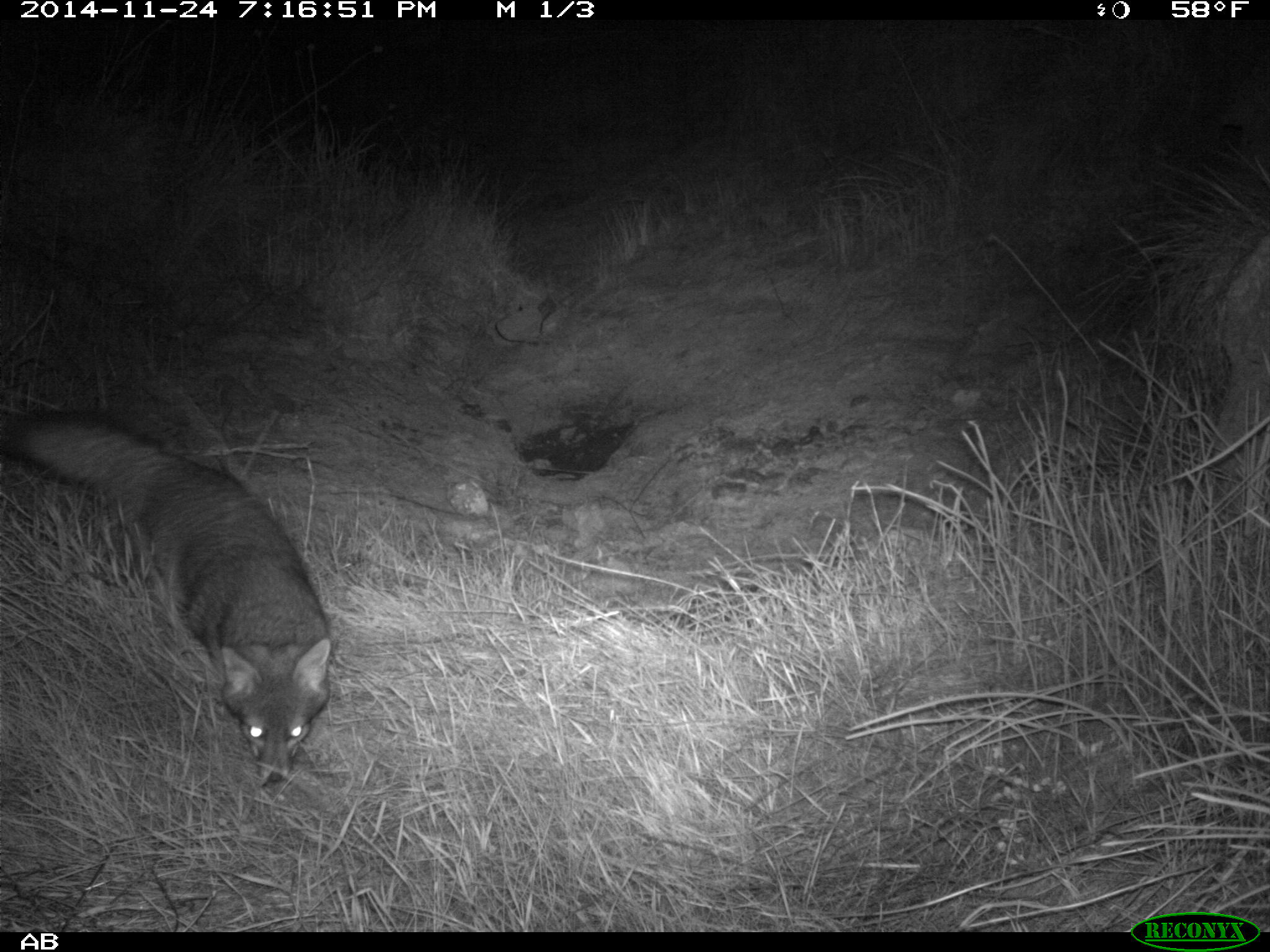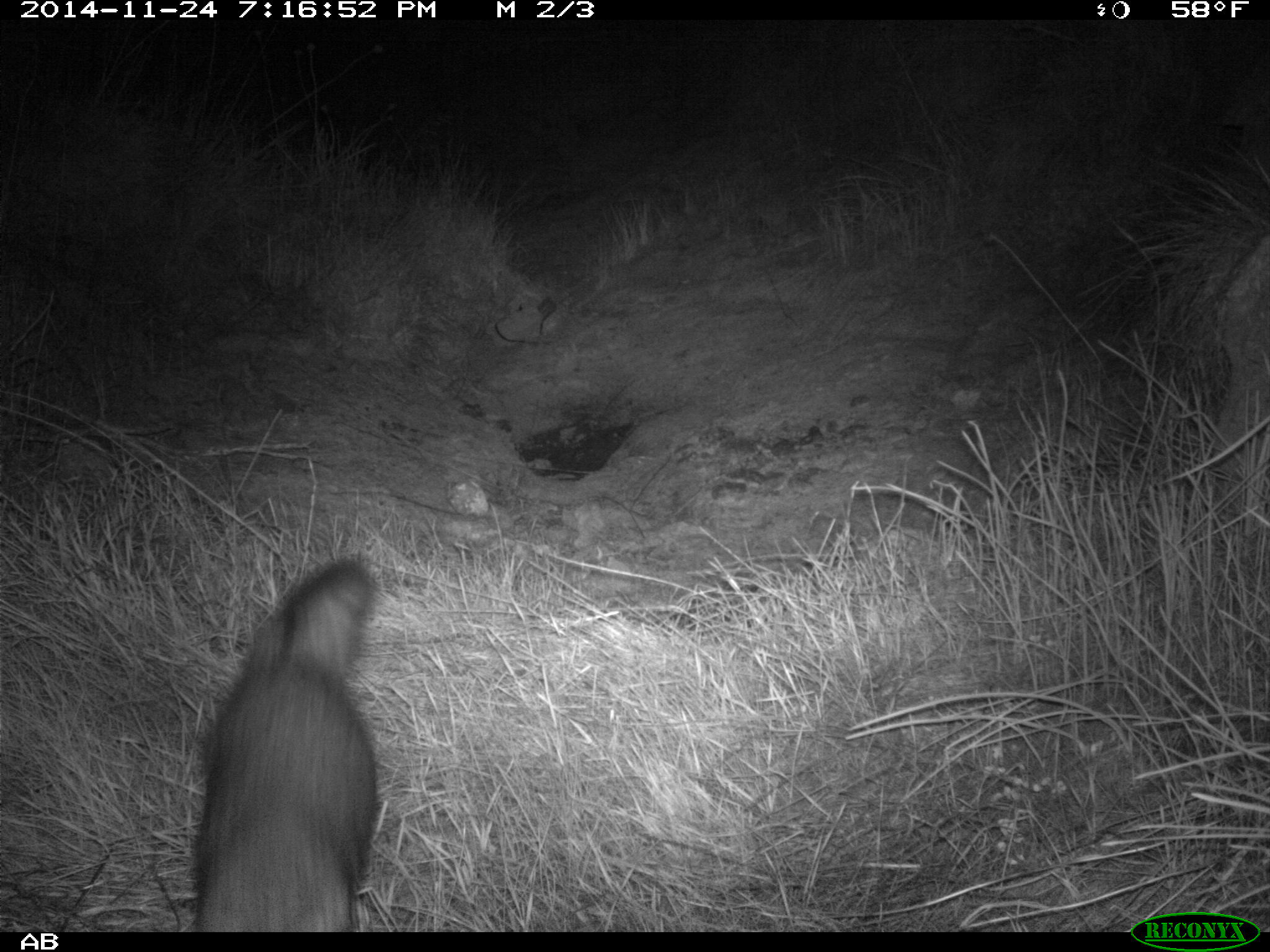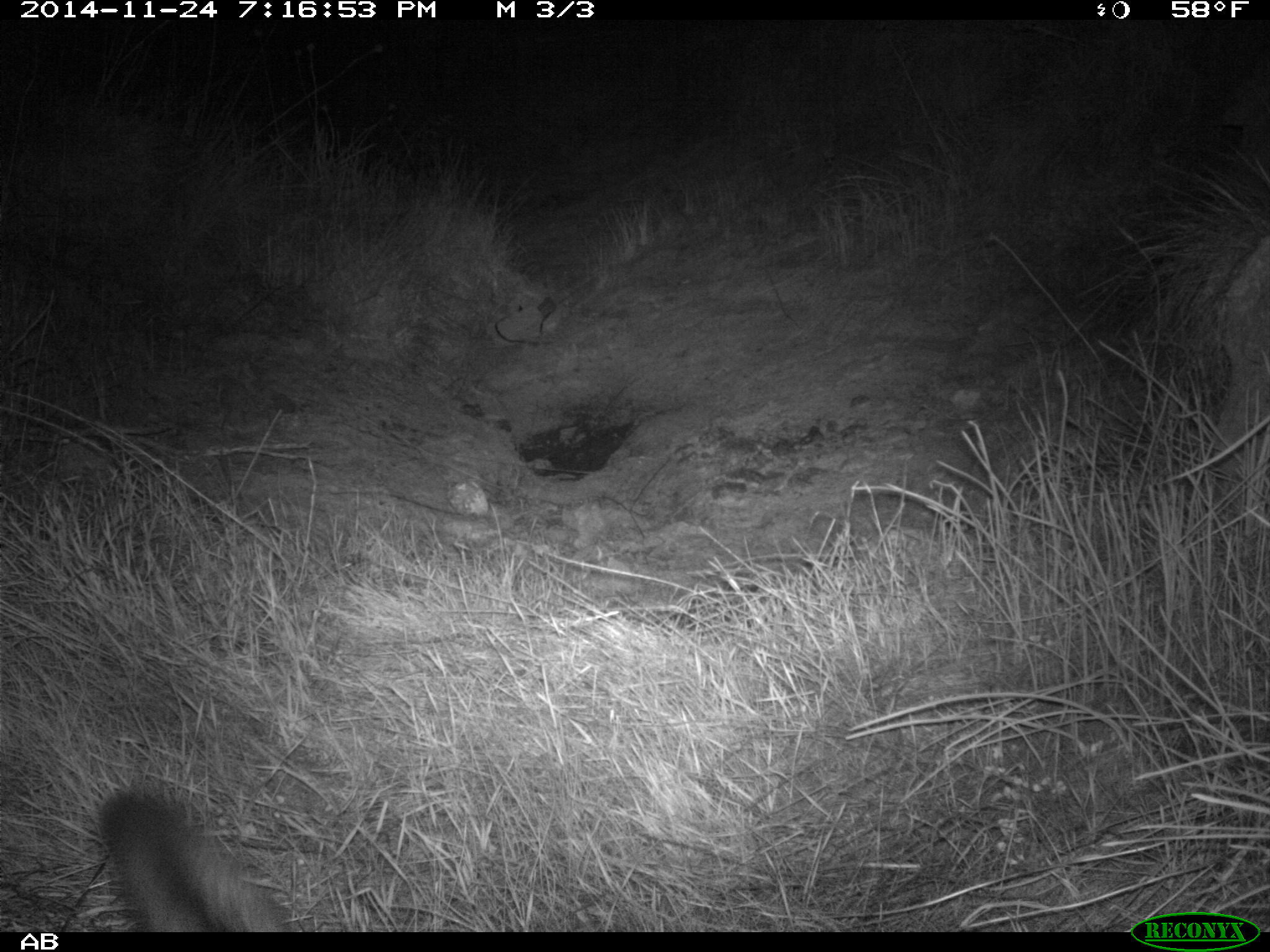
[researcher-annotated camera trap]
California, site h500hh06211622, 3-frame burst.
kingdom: Animalia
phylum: Chordata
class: Mammalia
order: Carnivora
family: Canidae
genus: Urocyon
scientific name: Urocyon littoralis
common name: island fox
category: fox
Fox (island fox) (Urocyon littoralis).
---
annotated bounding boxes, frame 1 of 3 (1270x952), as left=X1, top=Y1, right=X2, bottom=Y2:
fox: left=0, top=407, right=330, bottom=786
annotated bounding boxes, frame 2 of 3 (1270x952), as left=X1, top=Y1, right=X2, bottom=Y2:
fox: left=192, top=557, right=380, bottom=930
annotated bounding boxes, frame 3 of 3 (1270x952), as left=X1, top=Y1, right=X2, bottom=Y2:
fox: left=97, top=788, right=284, bottom=932